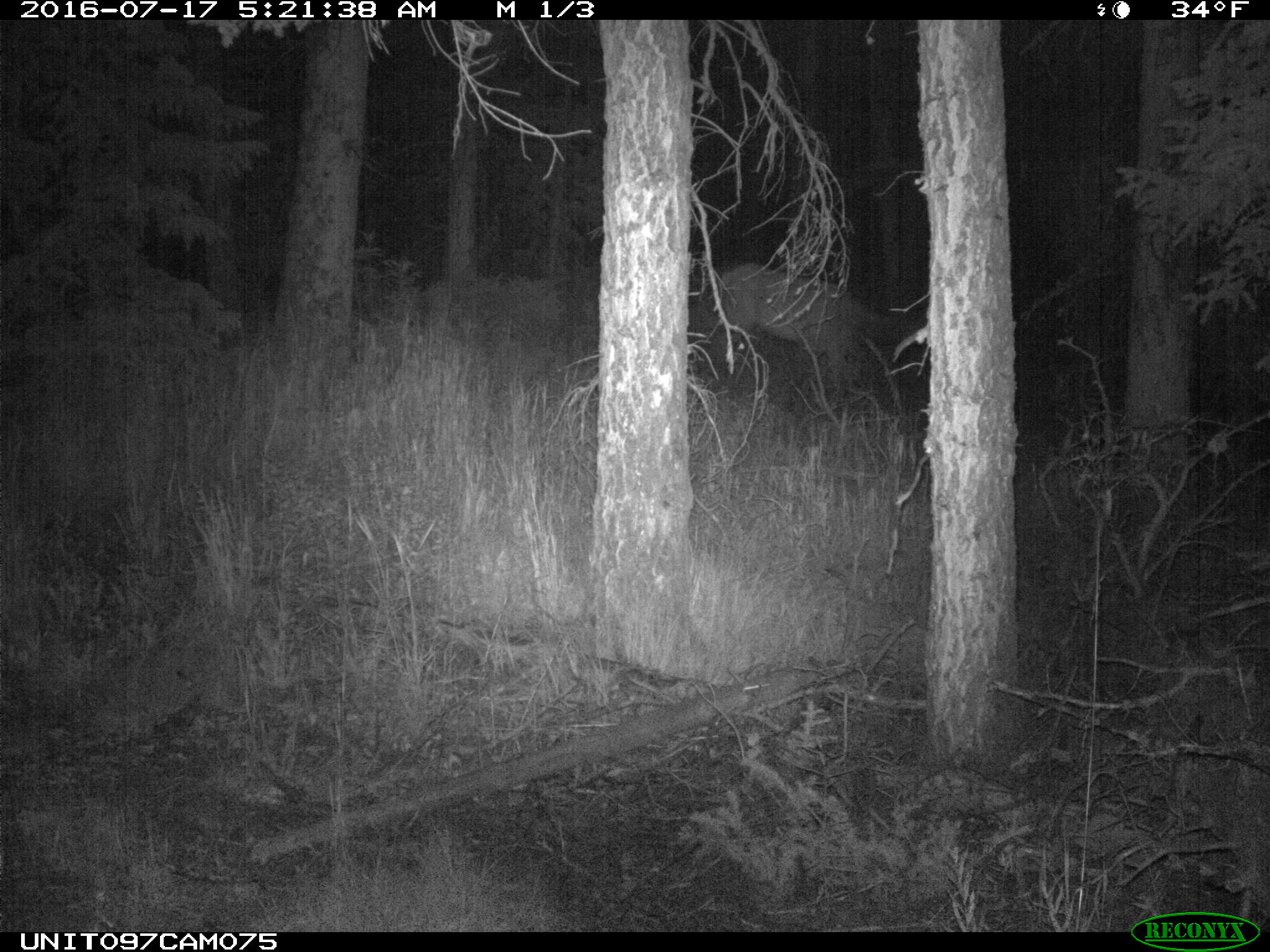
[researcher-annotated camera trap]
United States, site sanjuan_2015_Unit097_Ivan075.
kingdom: Animalia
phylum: Chordata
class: Mammalia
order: Artiodactyla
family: Cervidae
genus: Cervus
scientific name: Cervus elaphus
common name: red deer